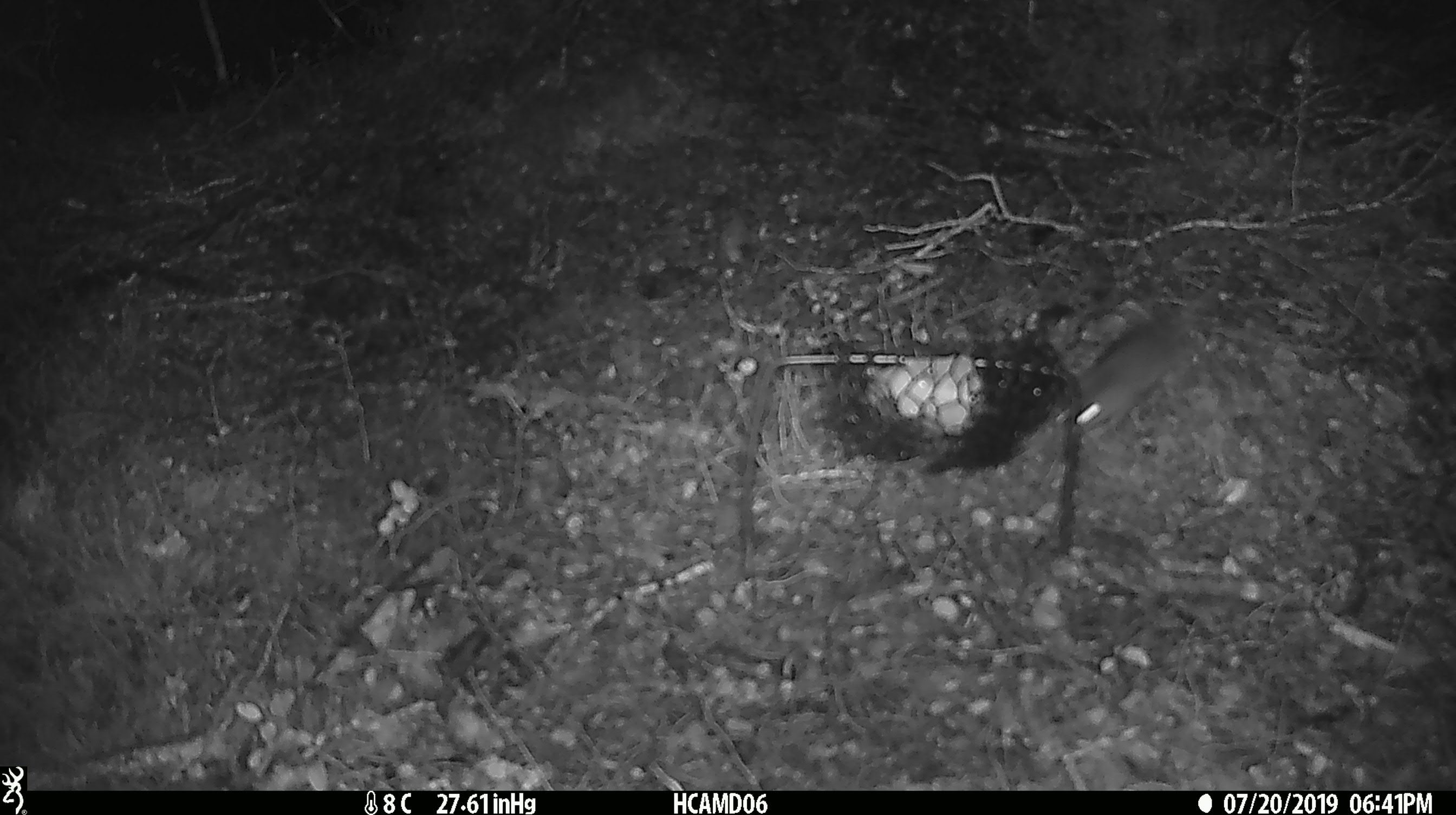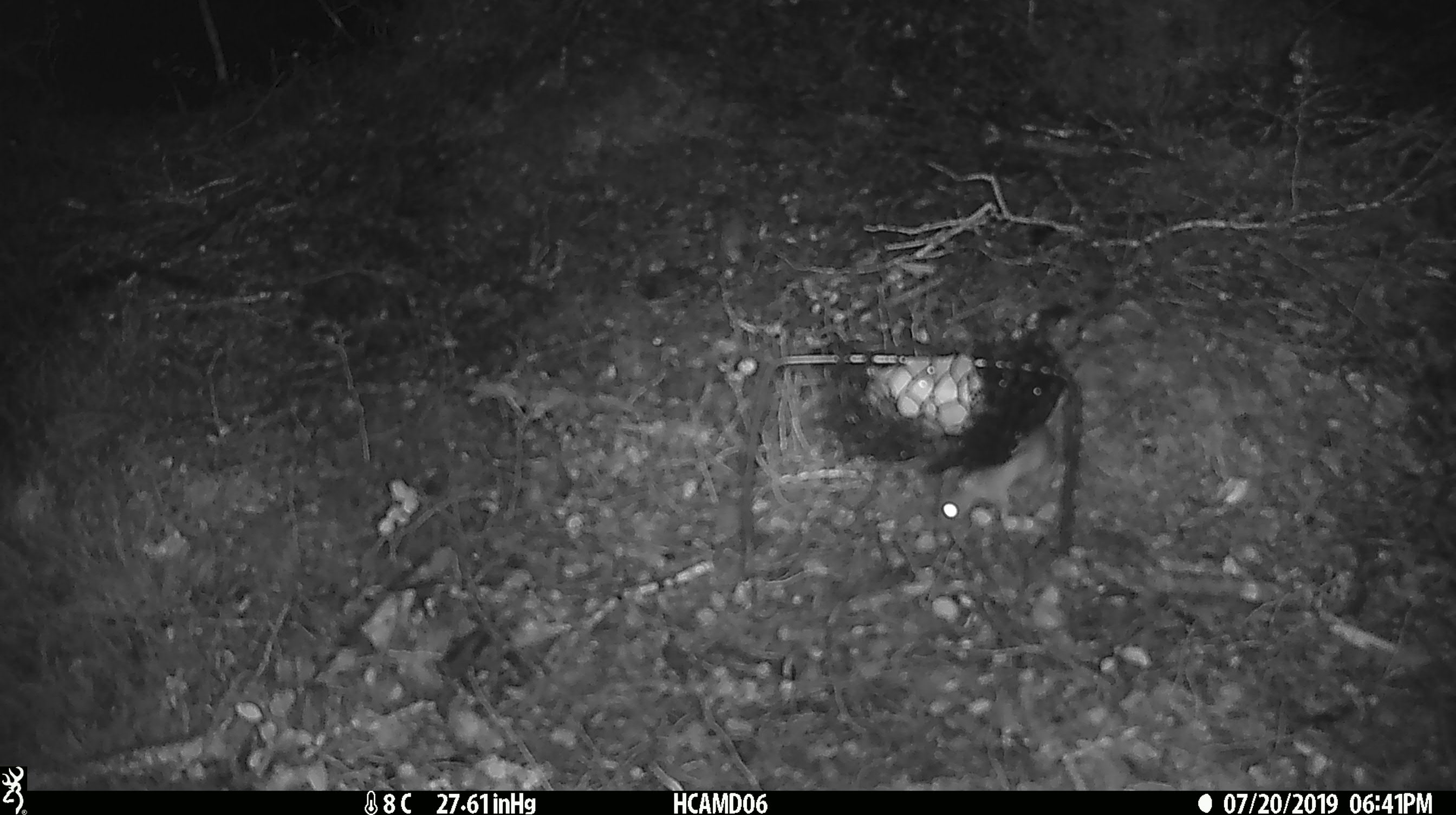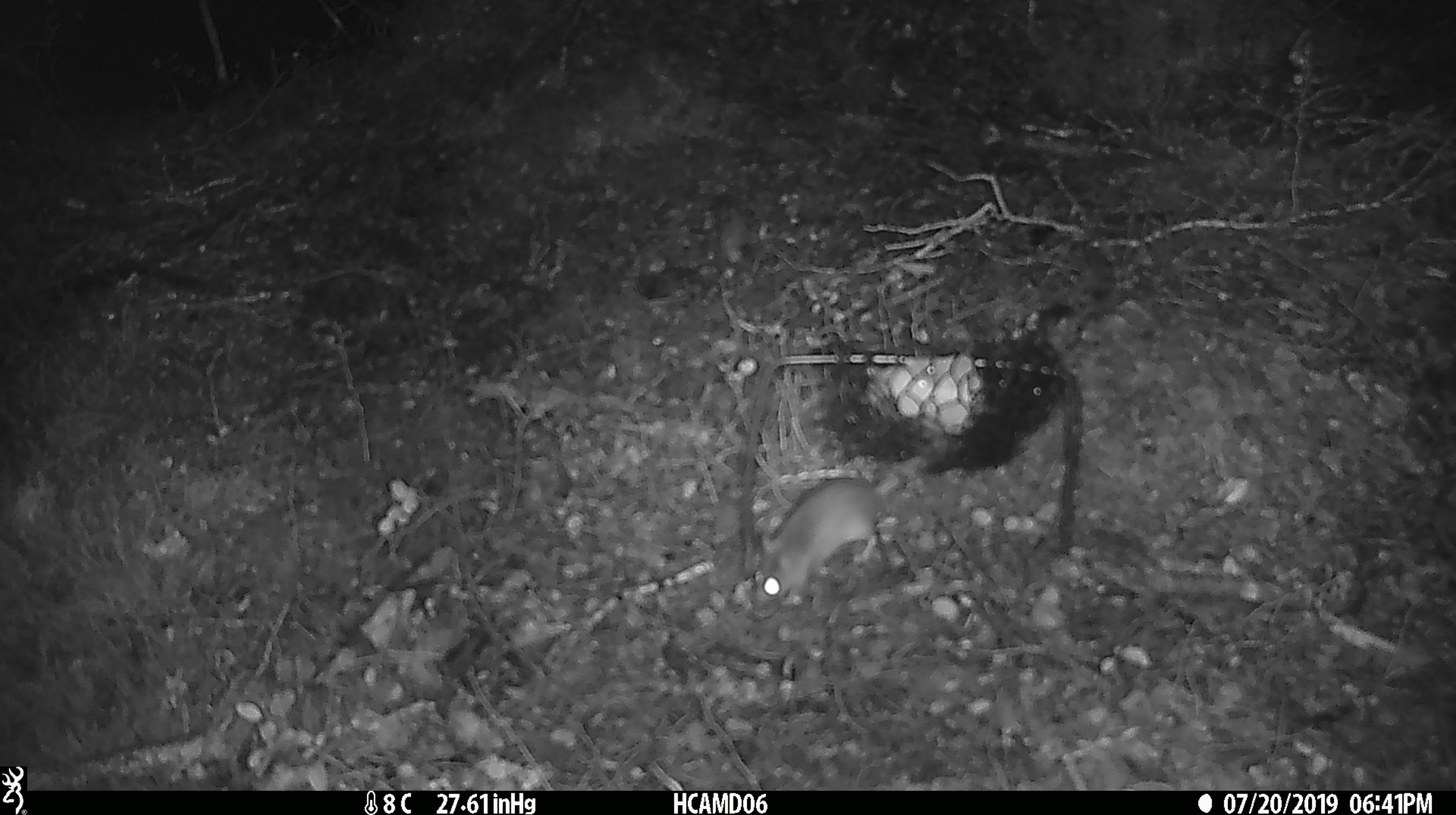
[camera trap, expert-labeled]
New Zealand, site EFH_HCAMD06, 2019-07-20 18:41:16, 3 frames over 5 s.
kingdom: Animalia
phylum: Chordata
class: Mammalia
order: Rodentia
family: Muridae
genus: Mus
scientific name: Mus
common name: mouse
Mouse (Mus).